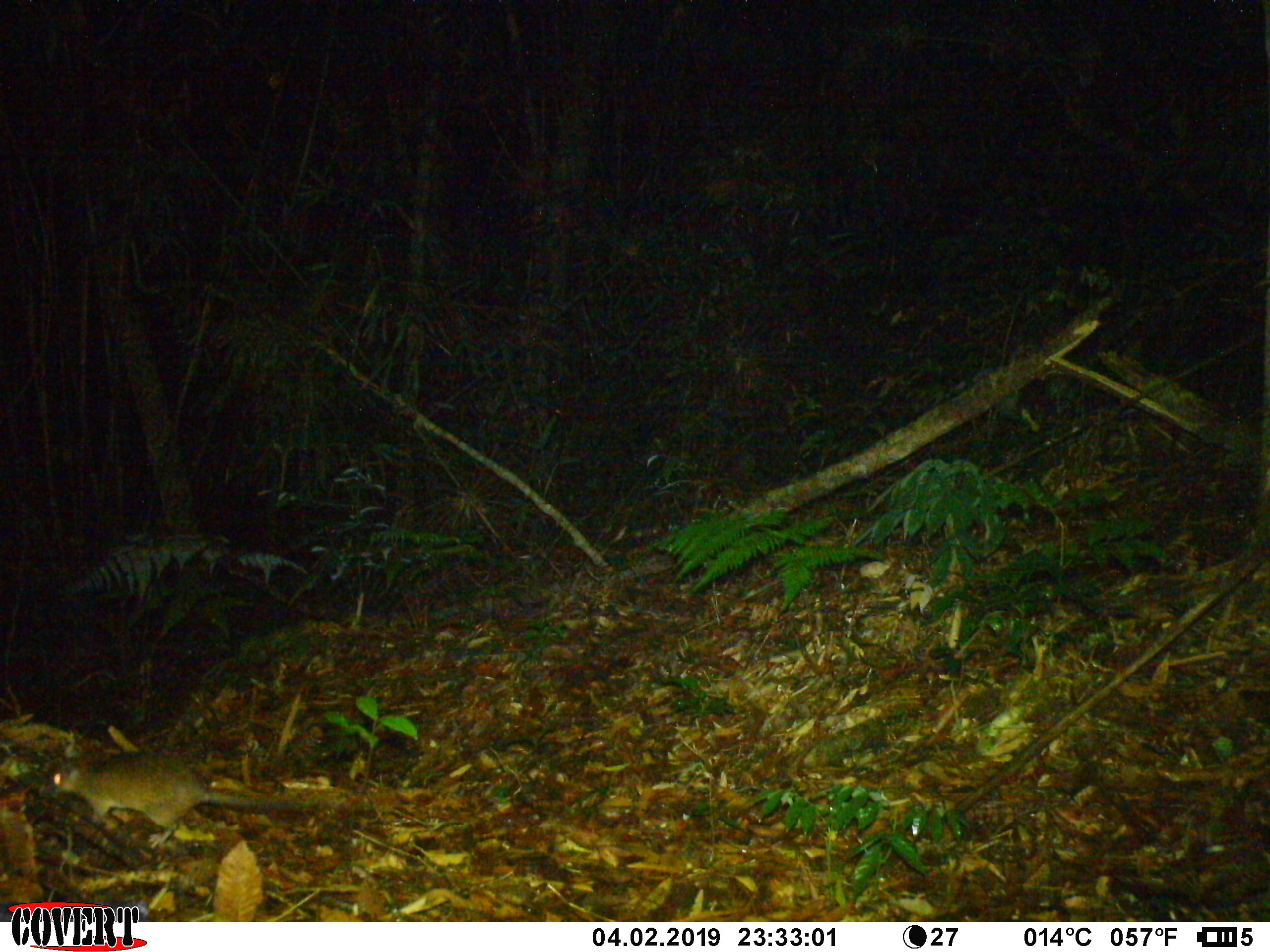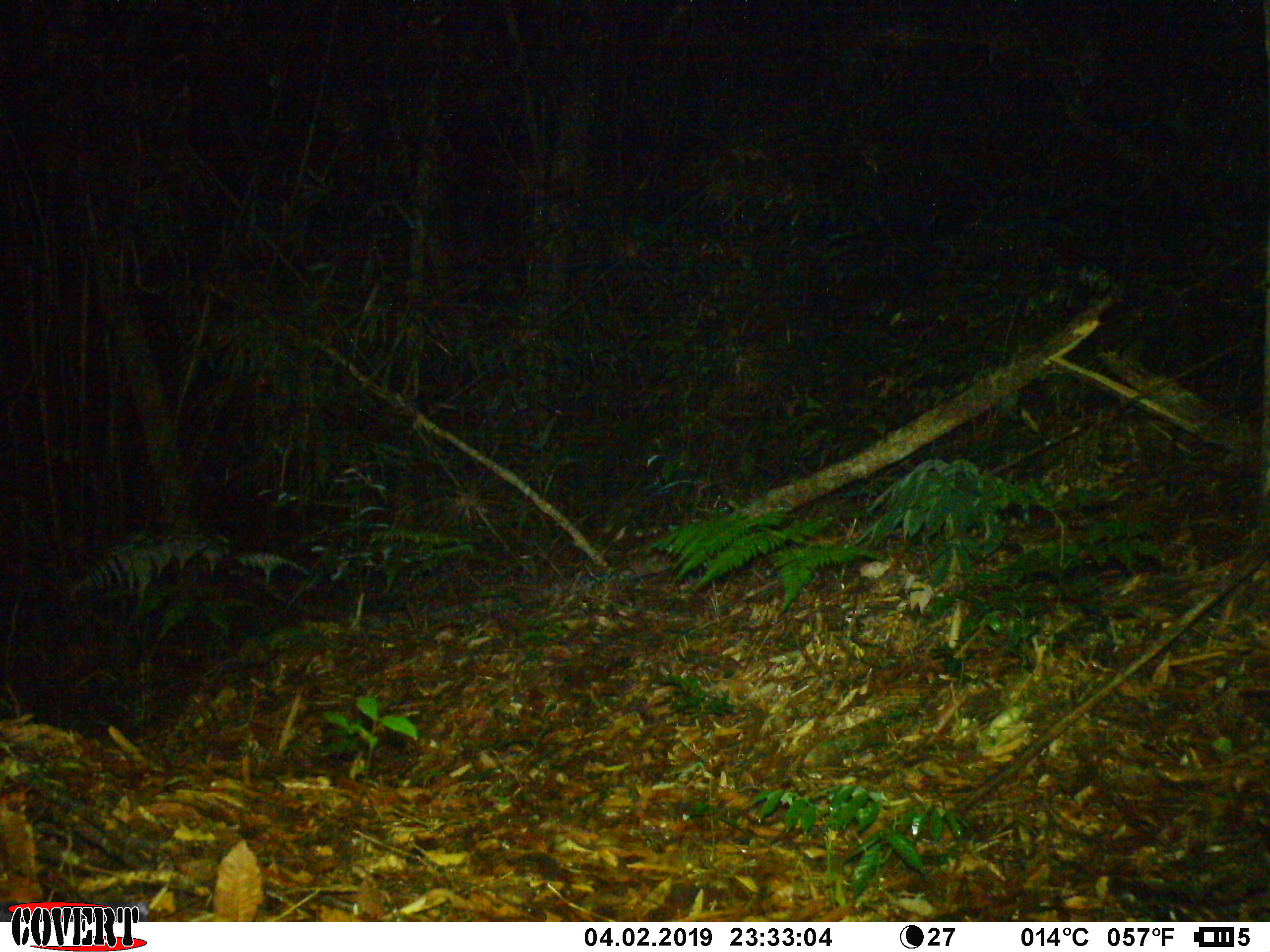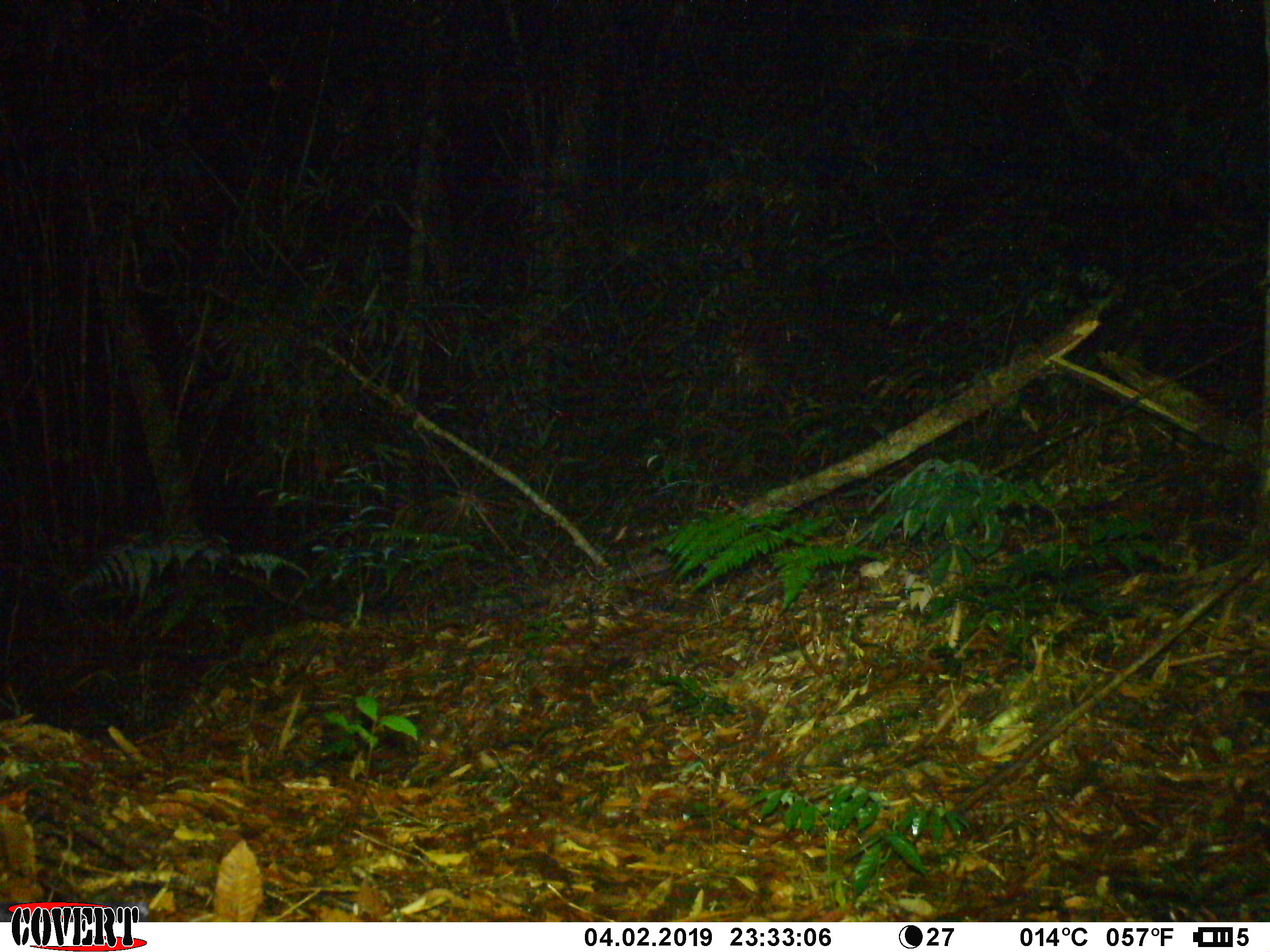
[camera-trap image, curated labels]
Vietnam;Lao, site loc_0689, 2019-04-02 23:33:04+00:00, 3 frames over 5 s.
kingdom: Animalia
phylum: Chordata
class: Mammalia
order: Rodentia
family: Muridae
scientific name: Muridae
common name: old-world mice and rats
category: unidentified murid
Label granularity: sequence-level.